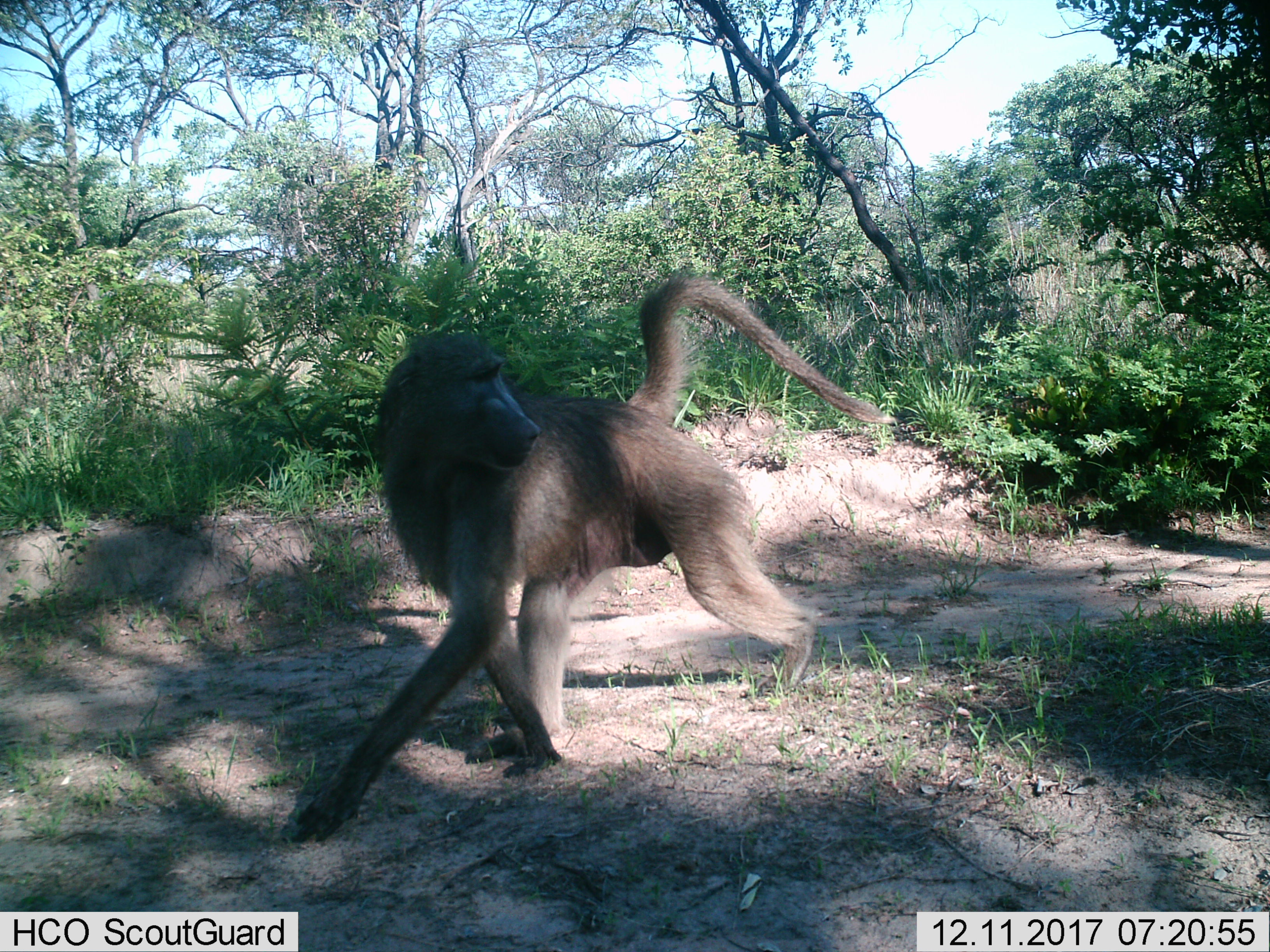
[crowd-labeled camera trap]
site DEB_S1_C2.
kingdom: Animalia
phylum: Chordata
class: Mammalia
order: Primates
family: Cercopithecidae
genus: Papio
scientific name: Papio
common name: baboon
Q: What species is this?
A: Baboon (Papio).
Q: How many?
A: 1.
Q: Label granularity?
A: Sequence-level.